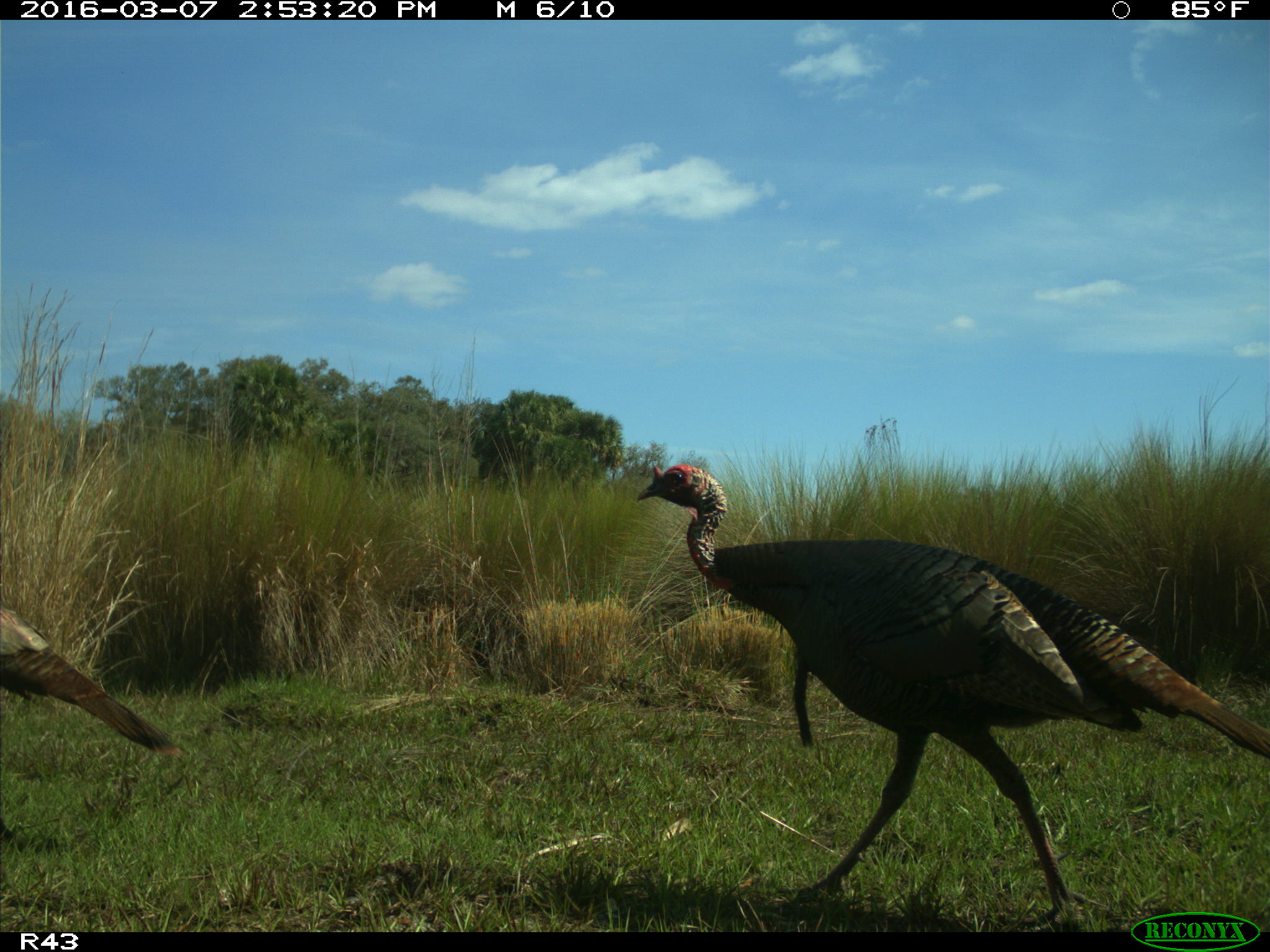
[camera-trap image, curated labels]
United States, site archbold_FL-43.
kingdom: Animalia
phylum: Chordata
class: Aves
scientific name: Aves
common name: birds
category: unidentified bird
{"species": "unidentified bird (birds) (Aves)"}